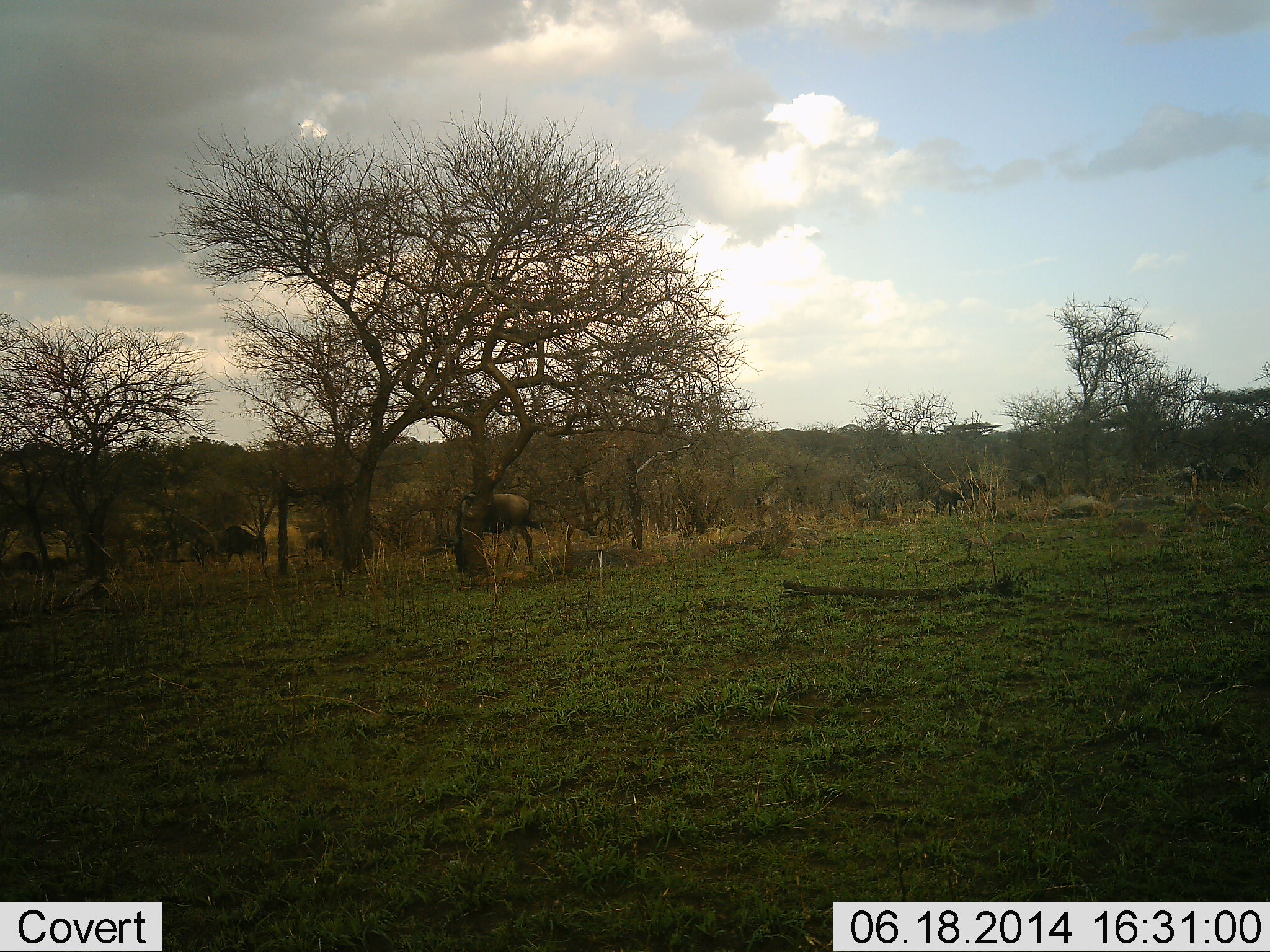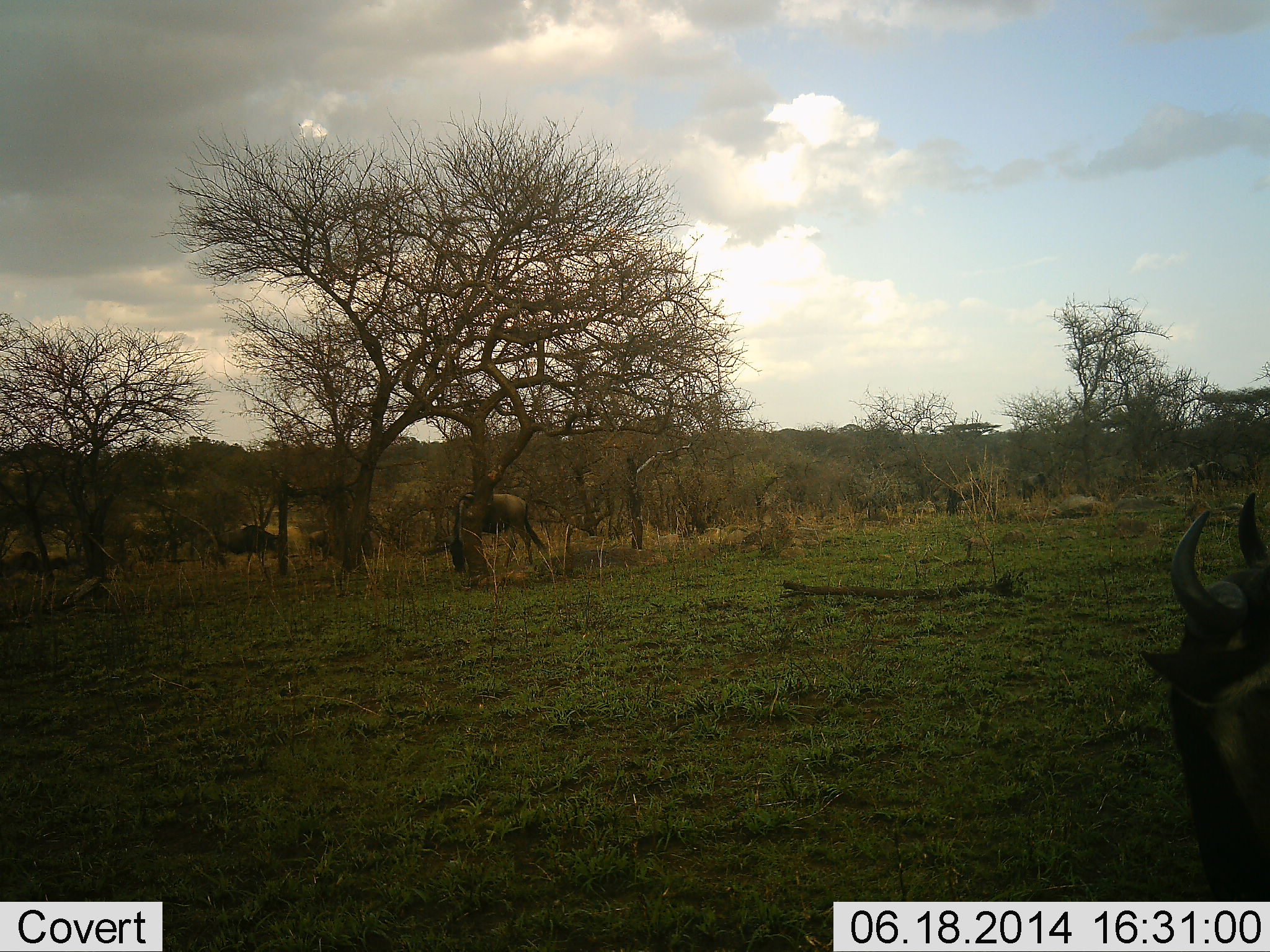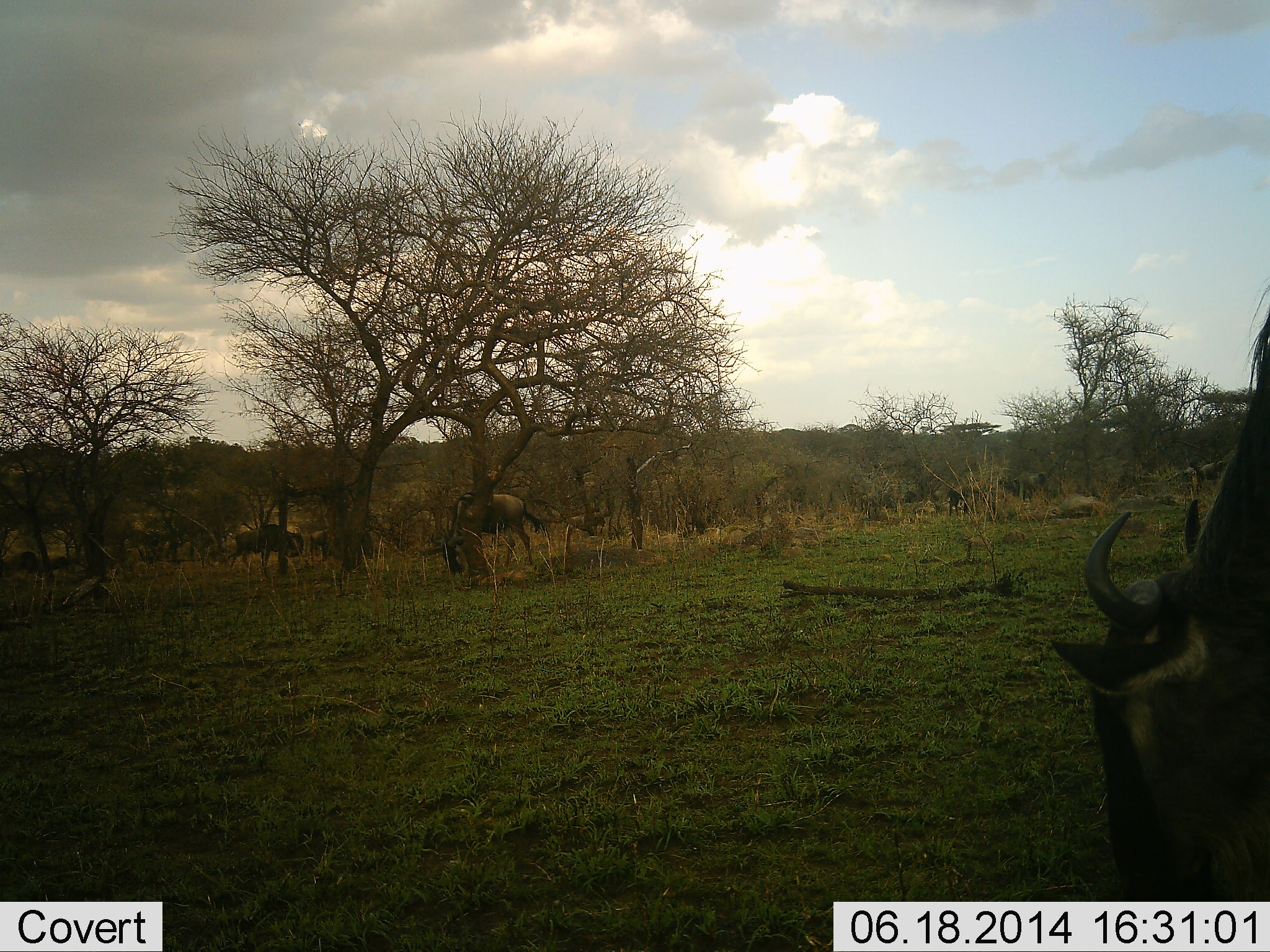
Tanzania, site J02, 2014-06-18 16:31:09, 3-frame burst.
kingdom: Animalia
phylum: Chordata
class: Mammalia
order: Artiodactyla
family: Bovidae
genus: Connochaetes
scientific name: Connochaetes taurinus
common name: blue wildebeest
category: wildebeest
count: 7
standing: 10%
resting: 0%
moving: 50%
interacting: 0%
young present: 0%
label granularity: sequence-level